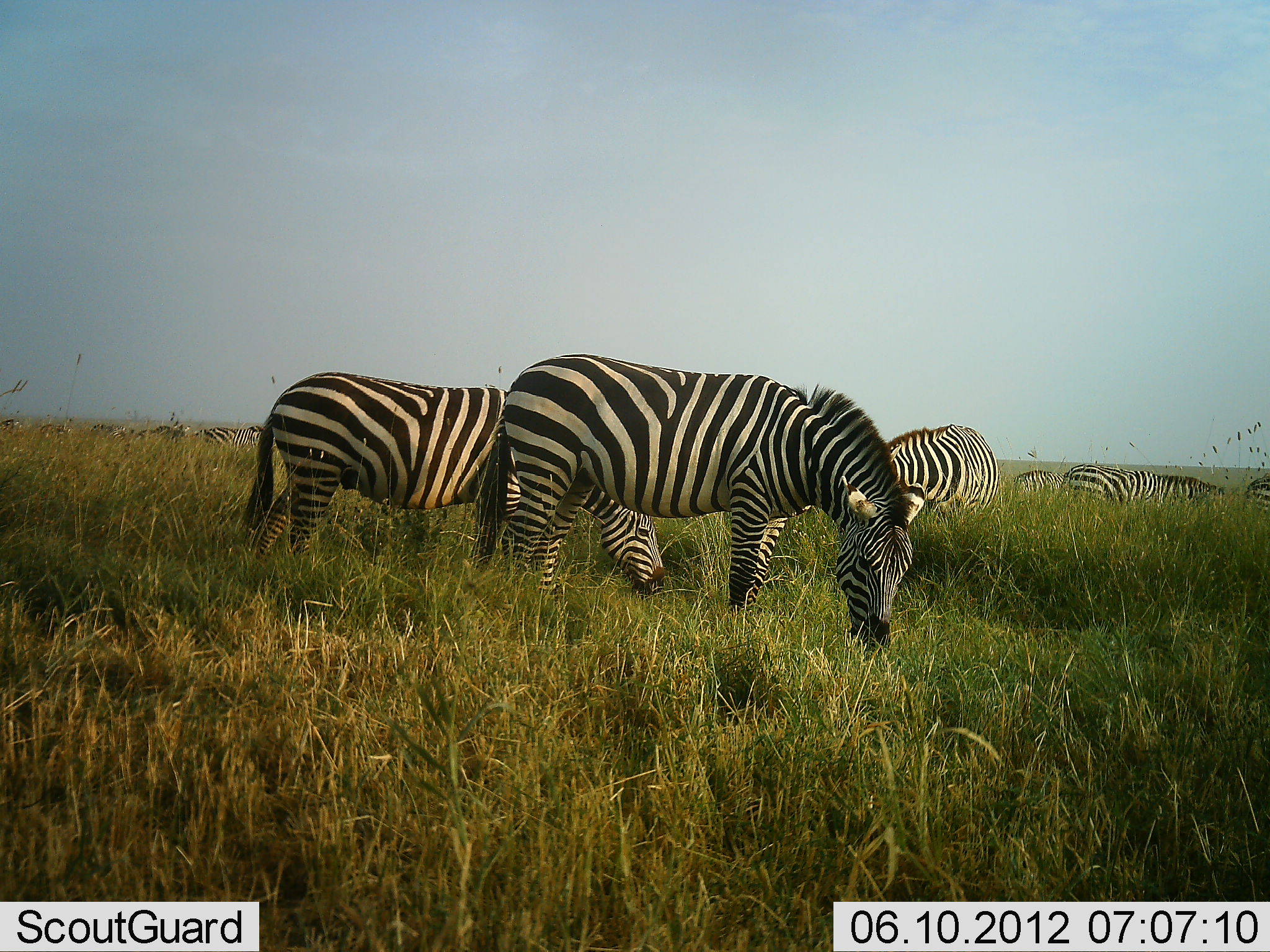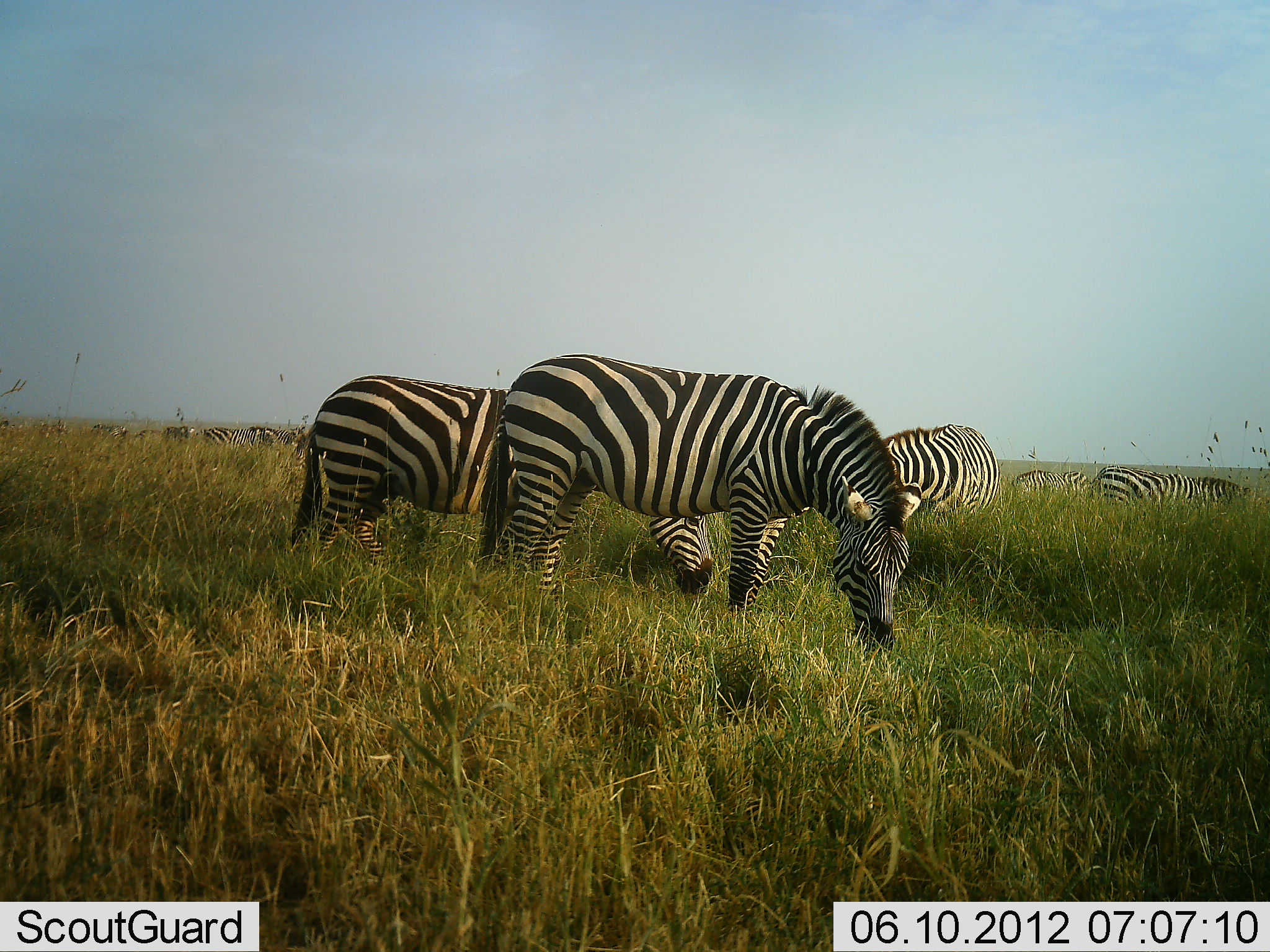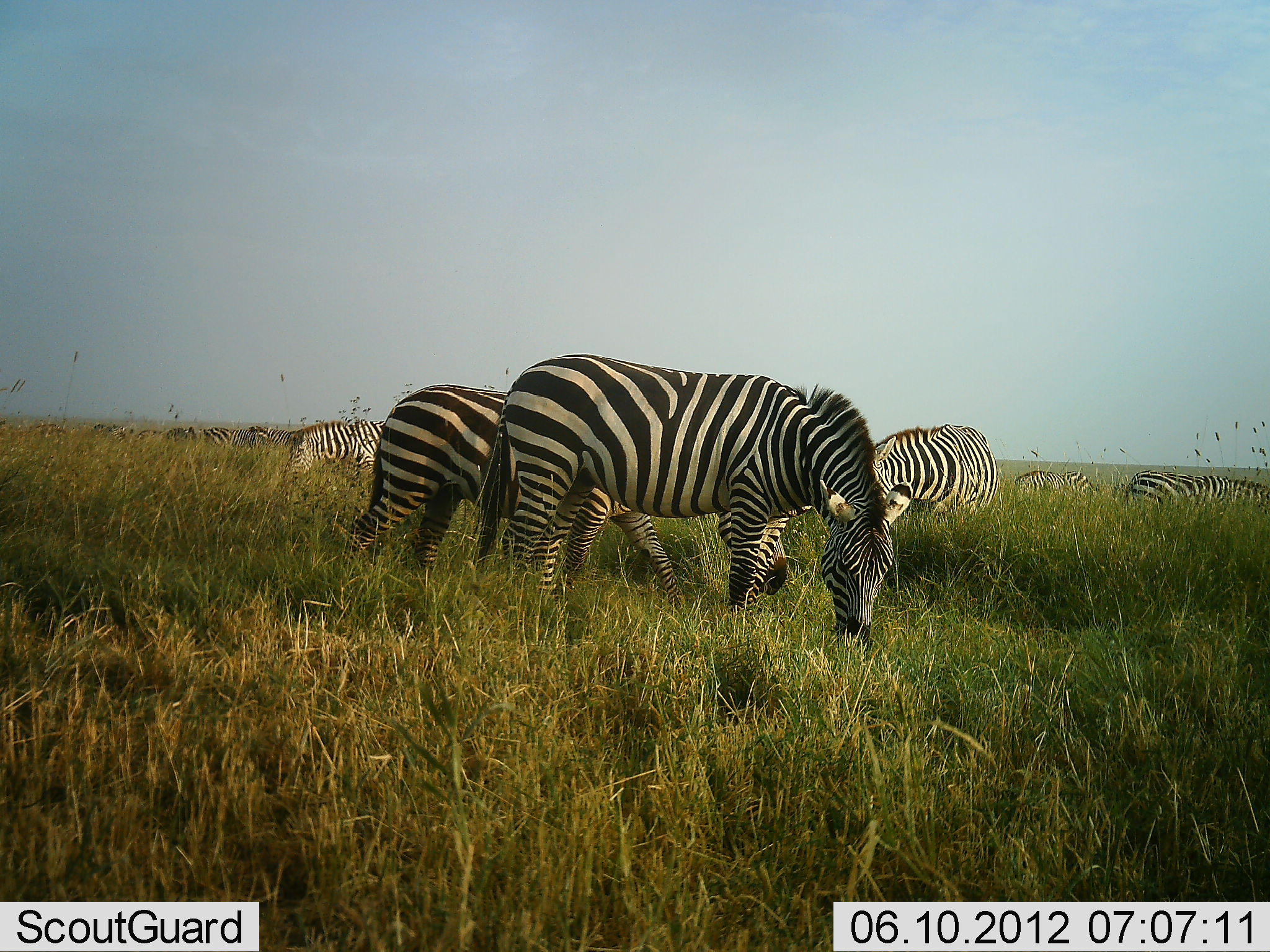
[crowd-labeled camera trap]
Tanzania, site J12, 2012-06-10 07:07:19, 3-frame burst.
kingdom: Animalia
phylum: Chordata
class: Mammalia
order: Perissodactyla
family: Equidae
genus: Equus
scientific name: Equus quagga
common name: plains zebra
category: zebra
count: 11-50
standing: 30%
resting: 0%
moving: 30%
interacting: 0%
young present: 0%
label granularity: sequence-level